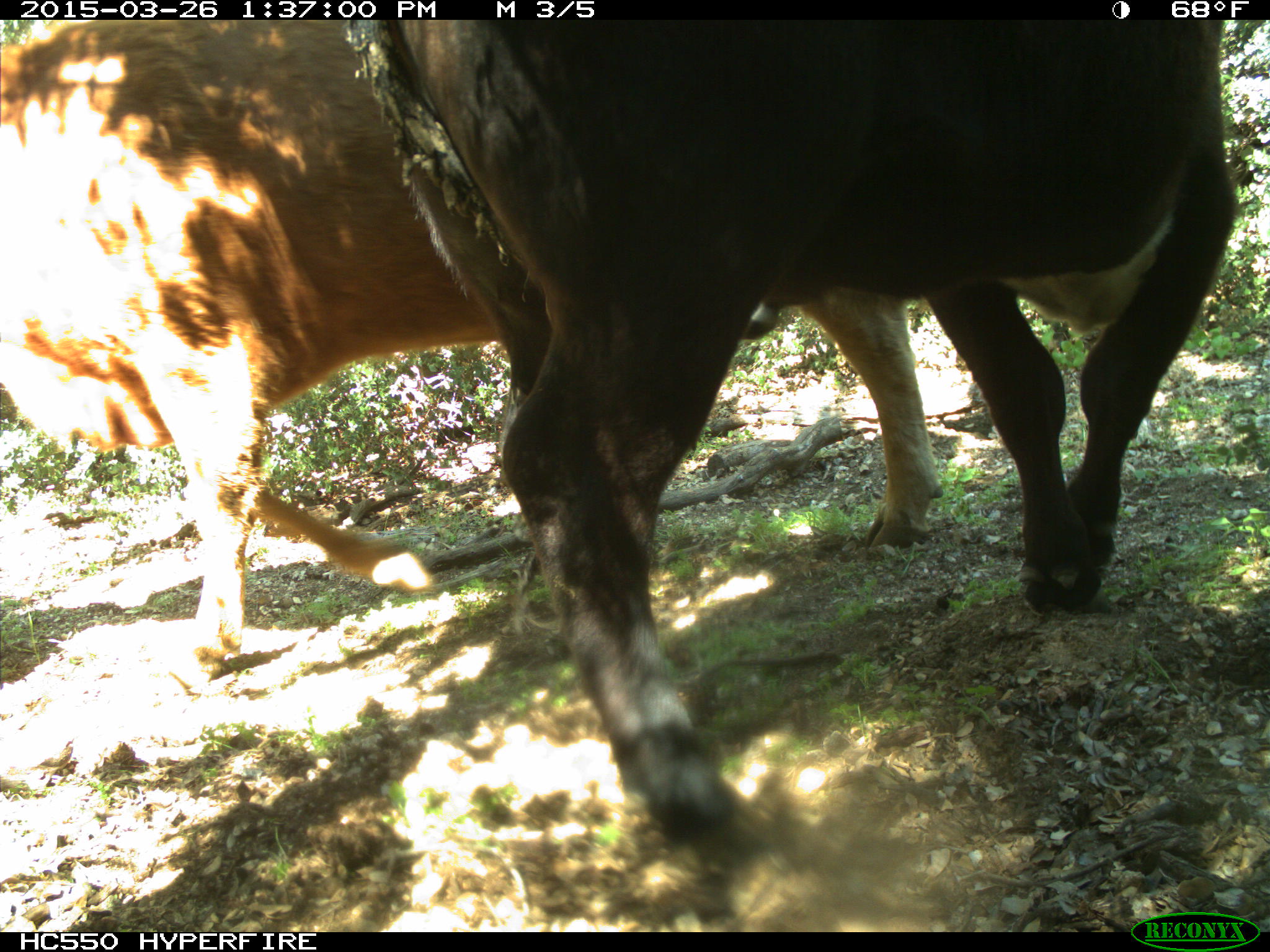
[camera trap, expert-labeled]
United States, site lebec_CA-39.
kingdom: Animalia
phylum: Chordata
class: Mammalia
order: Artiodactyla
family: Bovidae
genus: Bos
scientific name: Bos taurus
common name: domestic cow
Bos taurus (domestic cow).